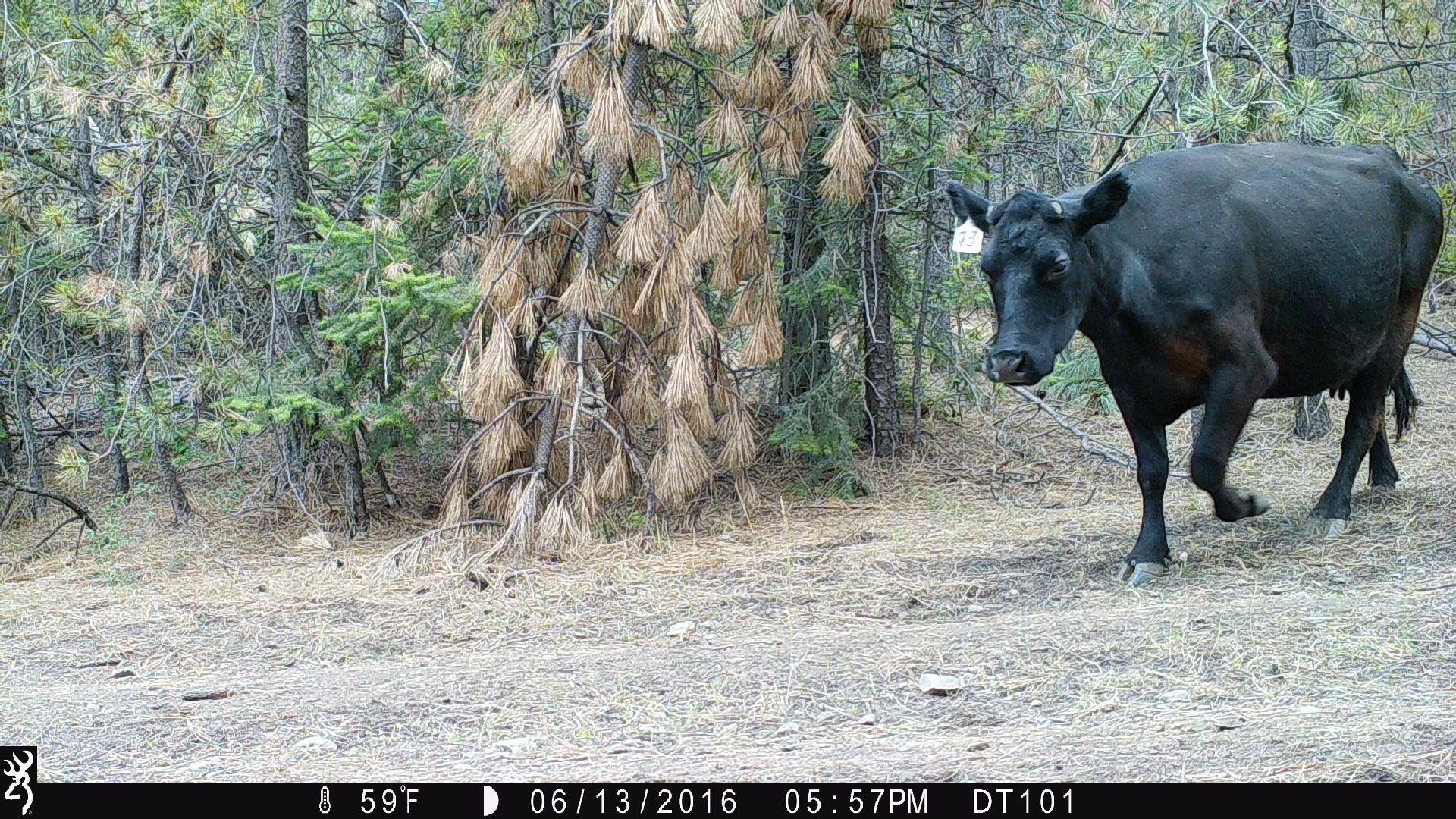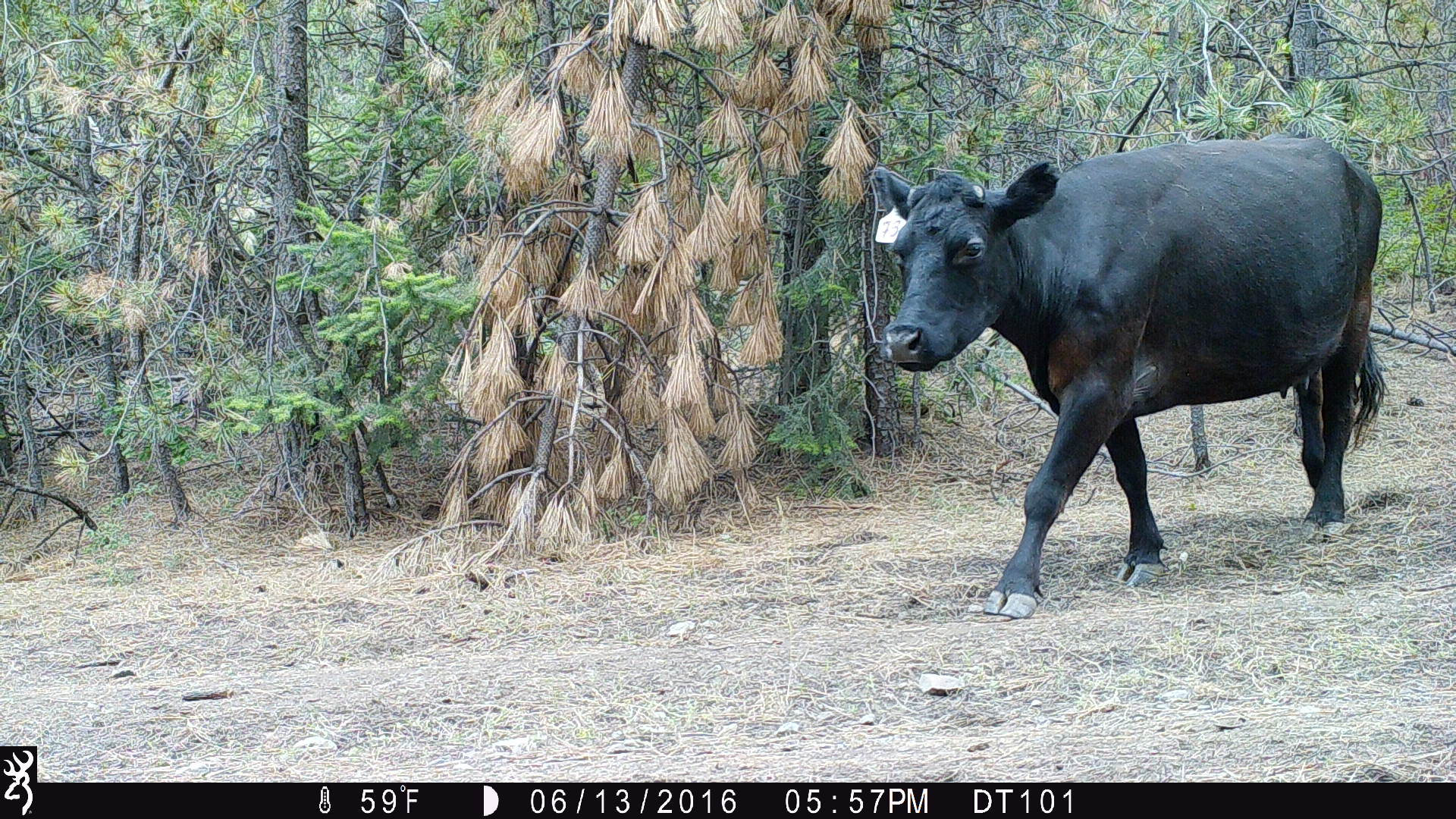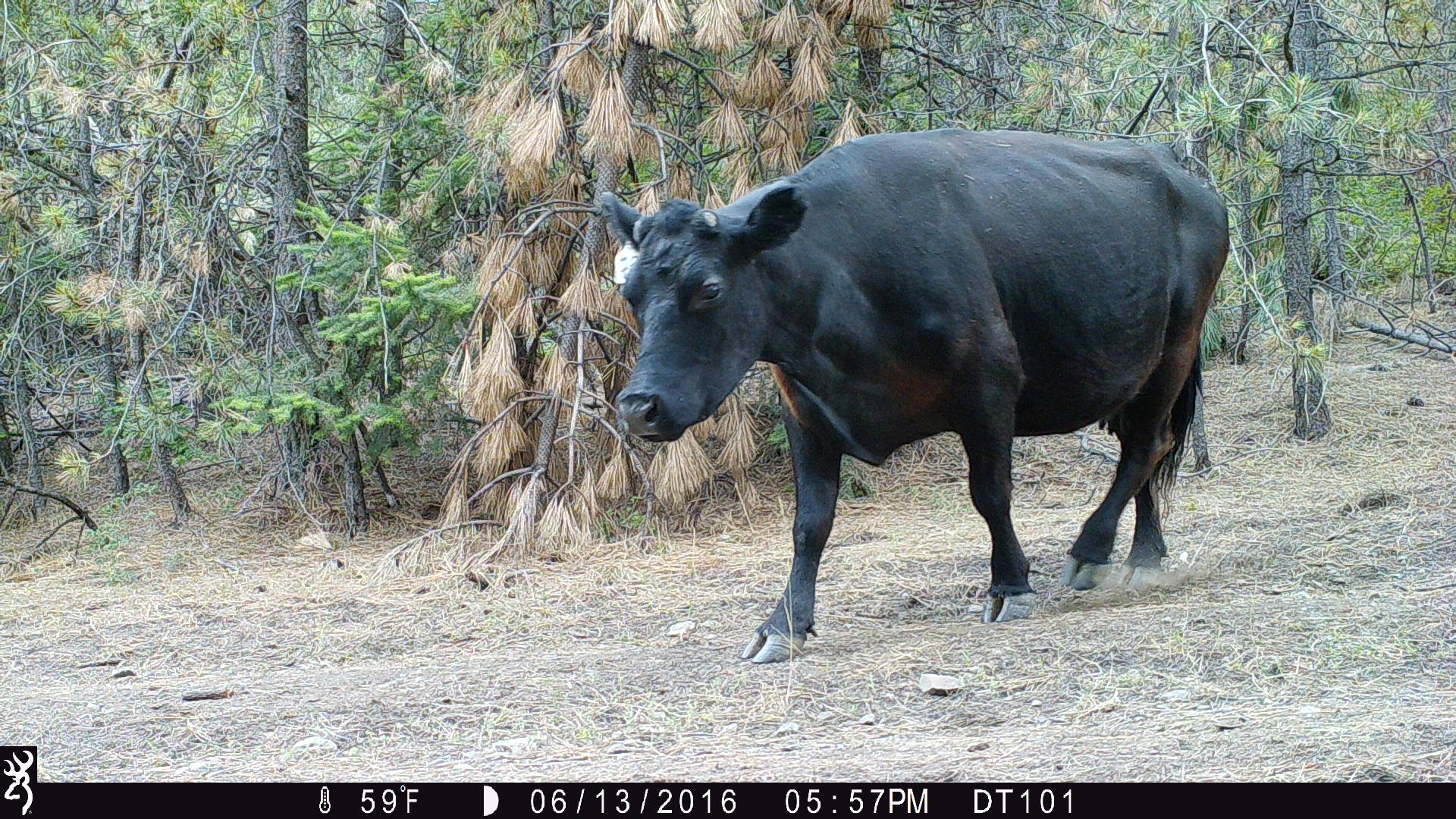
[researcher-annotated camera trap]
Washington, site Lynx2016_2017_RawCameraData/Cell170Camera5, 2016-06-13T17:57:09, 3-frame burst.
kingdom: Animalia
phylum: Chordata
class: Mammalia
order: Artiodactyla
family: Bovidae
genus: Bos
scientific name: Bos taurus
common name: domestic cattle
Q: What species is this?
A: Domestic cattle (Bos taurus).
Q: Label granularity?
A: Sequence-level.